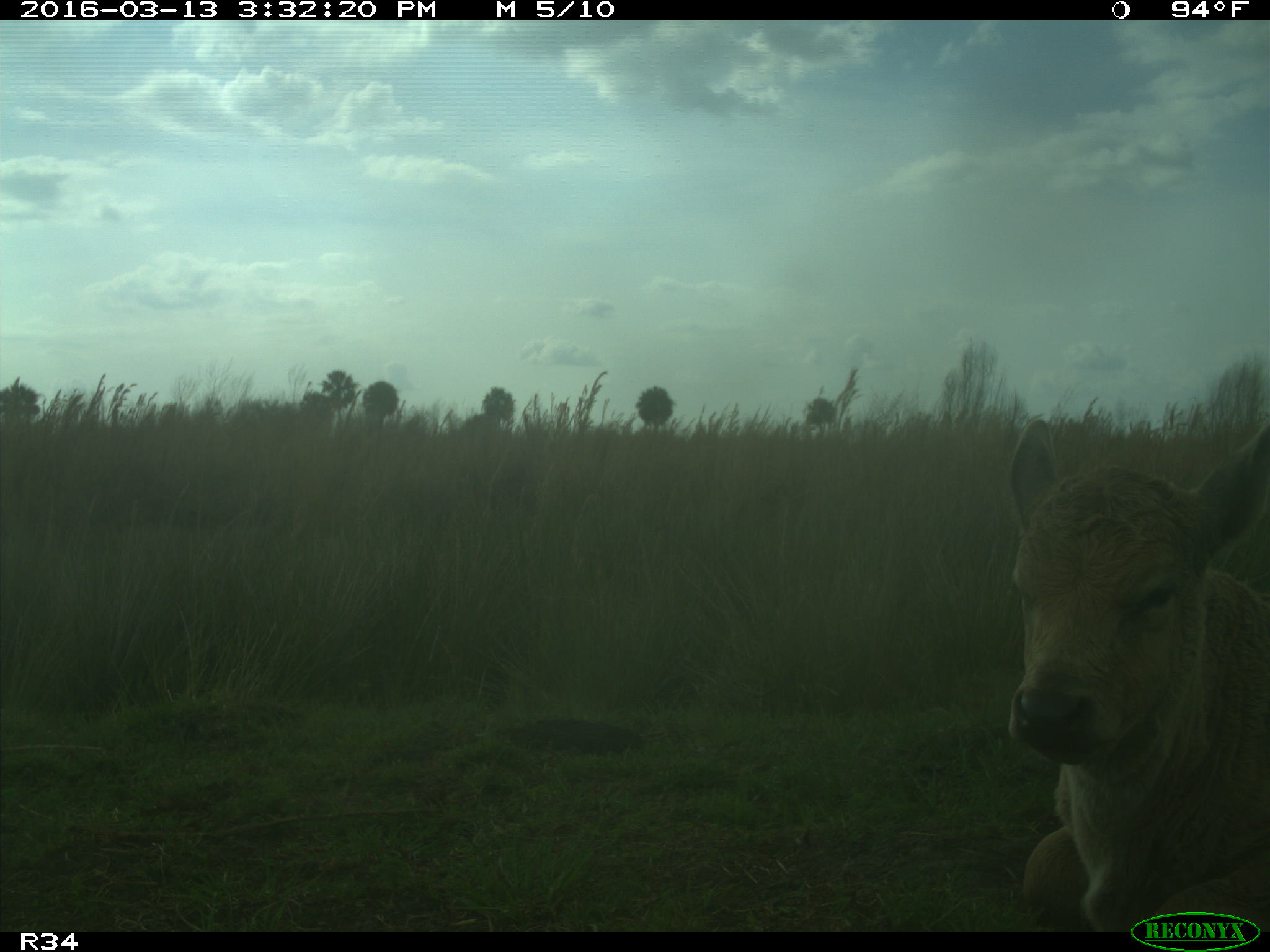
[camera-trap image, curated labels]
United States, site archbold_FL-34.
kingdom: Animalia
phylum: Chordata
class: Mammalia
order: Artiodactyla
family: Bovidae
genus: Bos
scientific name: Bos taurus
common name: domestic cow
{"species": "Bos taurus (domestic cow)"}